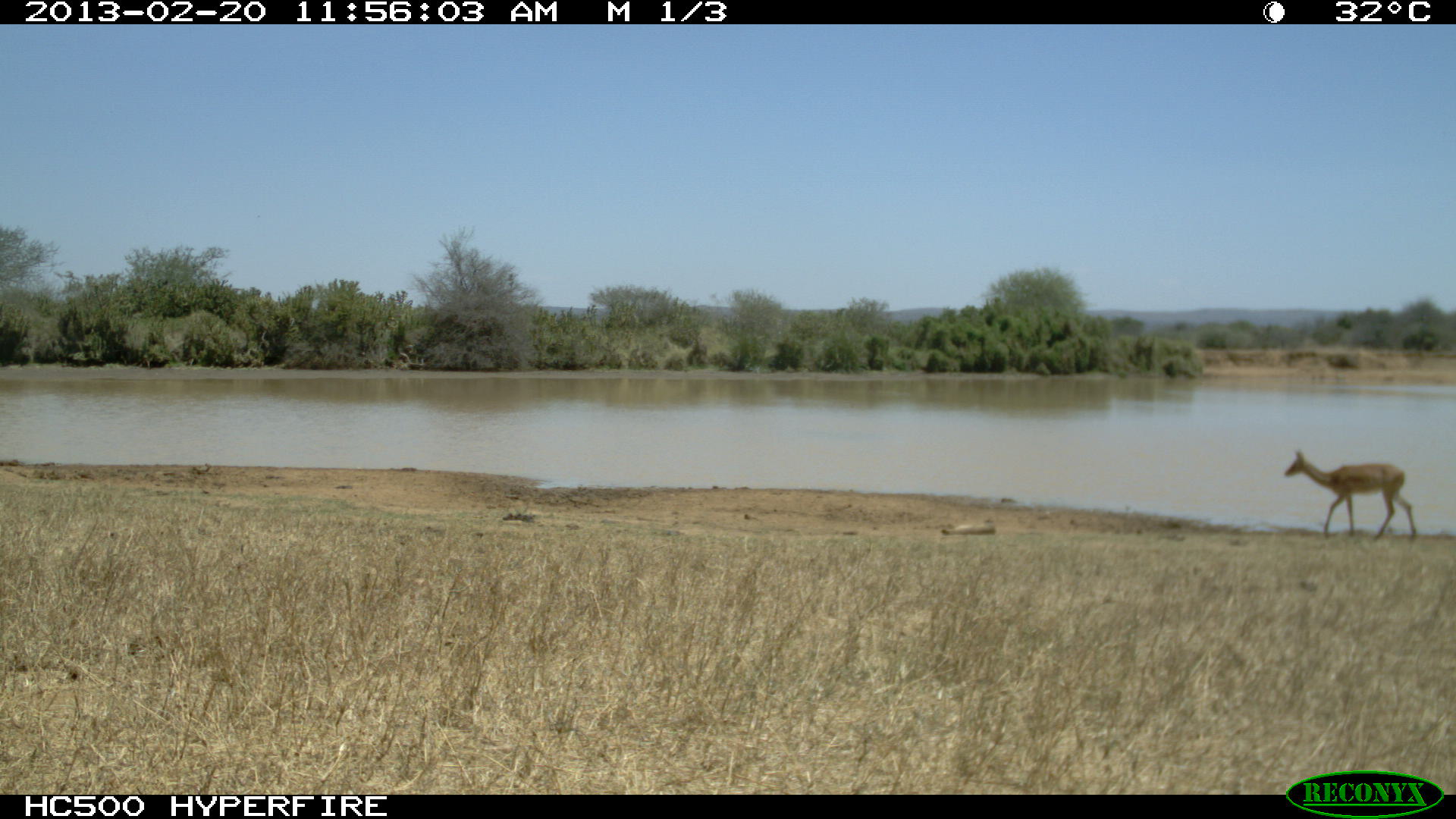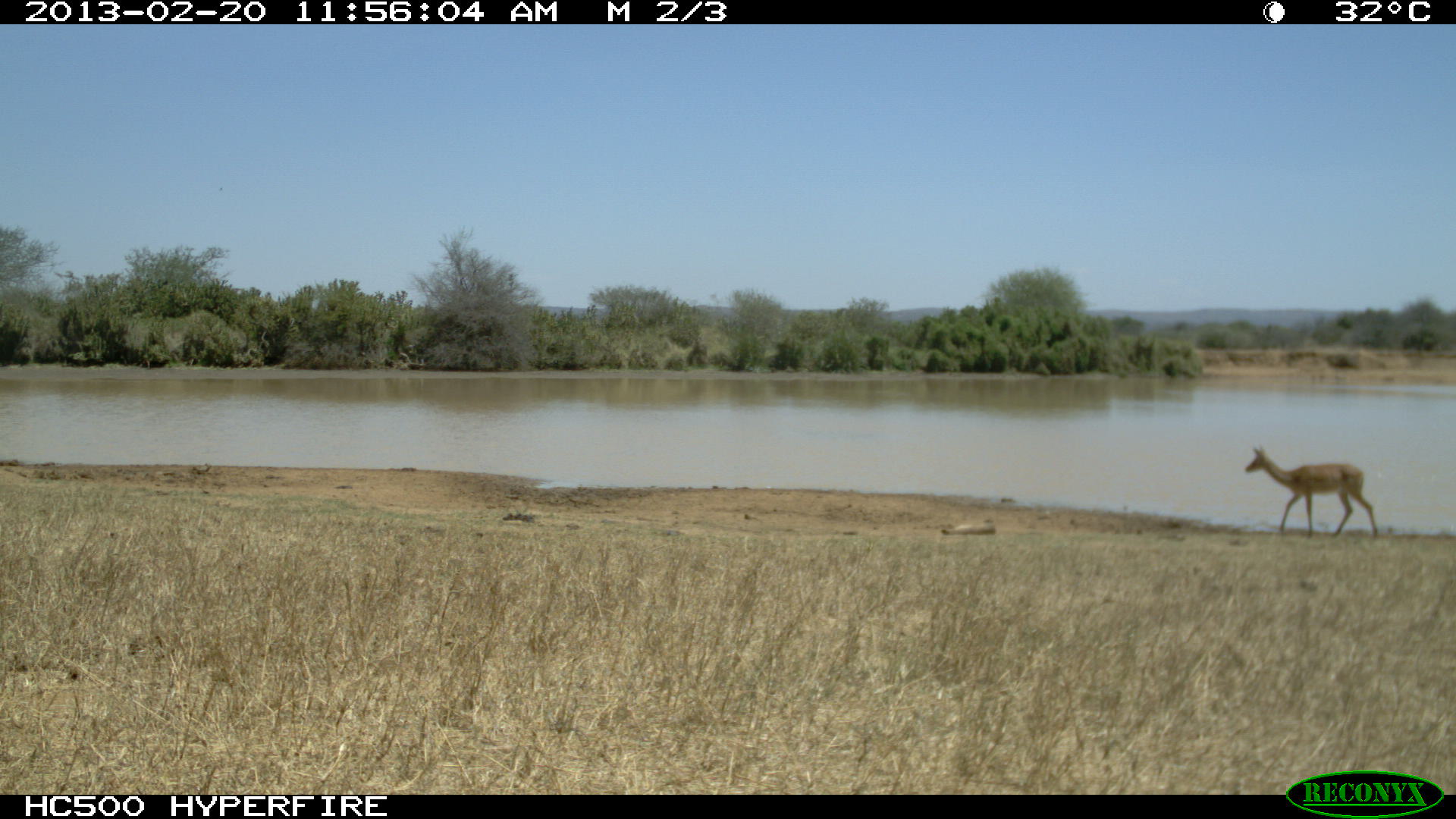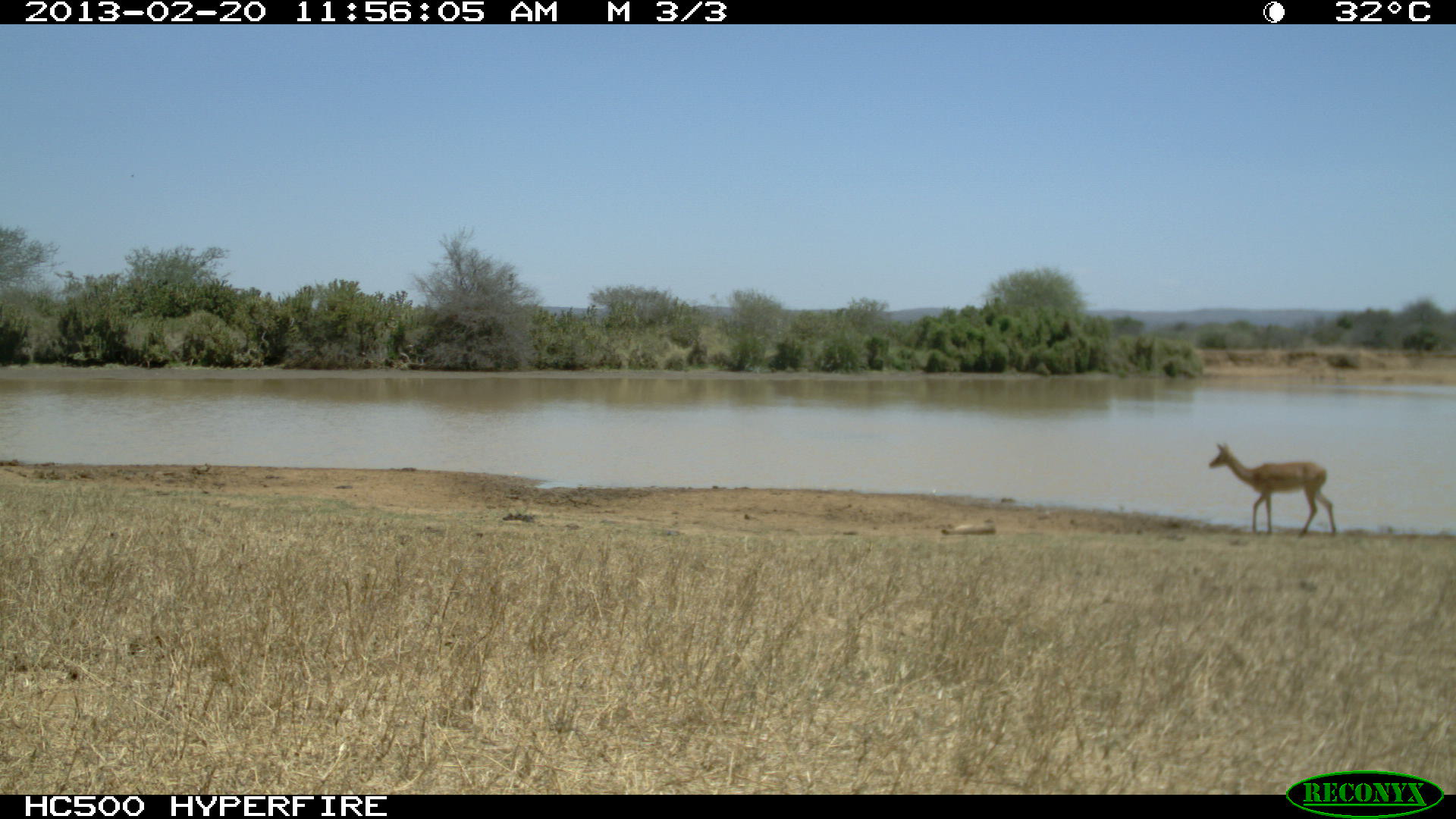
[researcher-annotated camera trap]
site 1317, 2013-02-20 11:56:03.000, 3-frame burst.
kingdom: Animalia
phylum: Chordata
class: Mammalia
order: Artiodactyla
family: Bovidae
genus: Aepyceros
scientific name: Aepyceros melampus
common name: impala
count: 1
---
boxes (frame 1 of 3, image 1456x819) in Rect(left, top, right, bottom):
aepyceros melampus: Rect(1283, 450, 1416, 540)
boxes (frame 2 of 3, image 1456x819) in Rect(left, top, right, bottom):
aepyceros melampus: Rect(1245, 443, 1377, 538)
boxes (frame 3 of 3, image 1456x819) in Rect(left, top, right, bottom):
aepyceros melampus: Rect(1210, 440, 1337, 537)